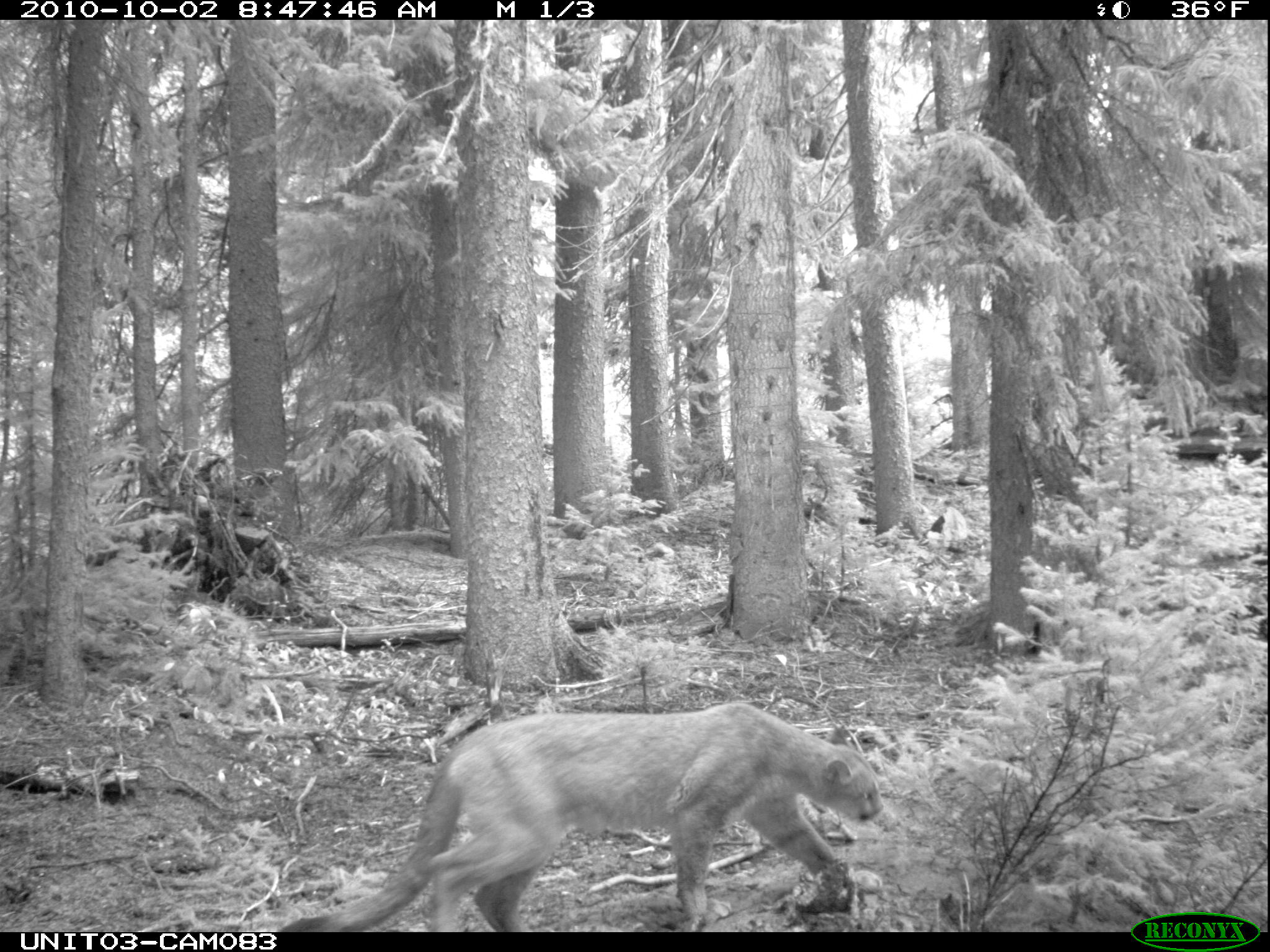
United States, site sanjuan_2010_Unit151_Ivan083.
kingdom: Animalia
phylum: Chordata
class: Mammalia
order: Carnivora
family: Felidae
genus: Puma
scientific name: Puma concolor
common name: mountain lion